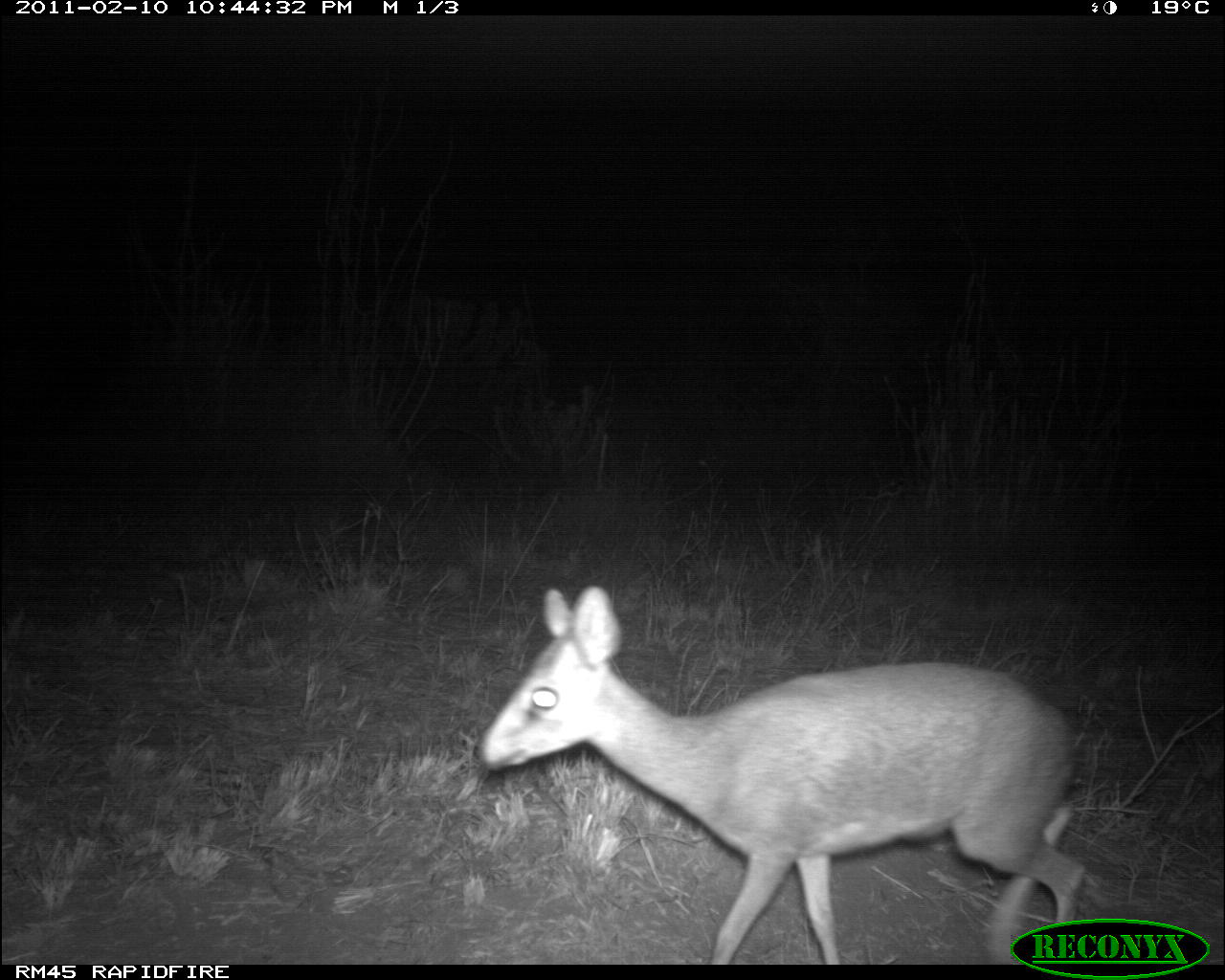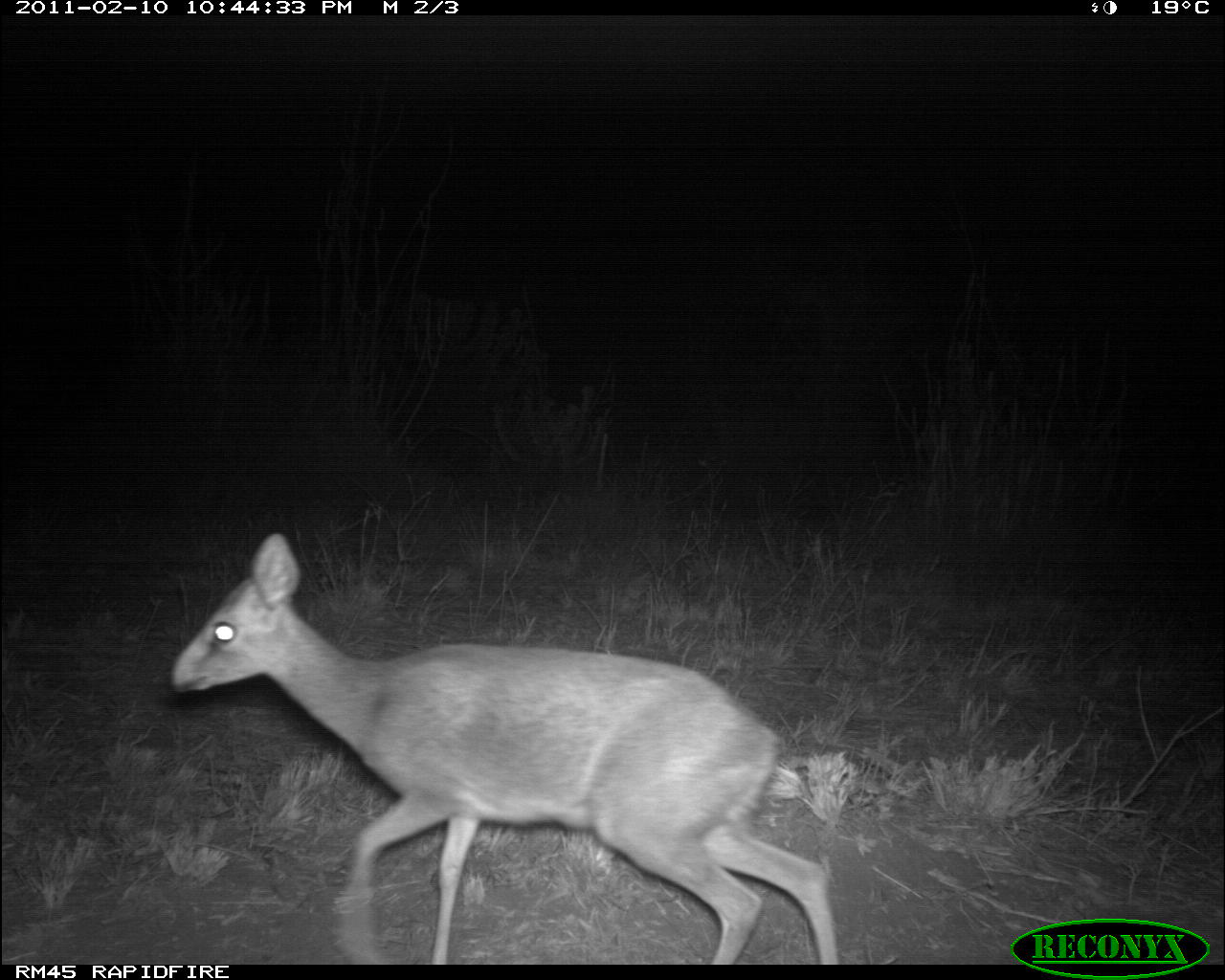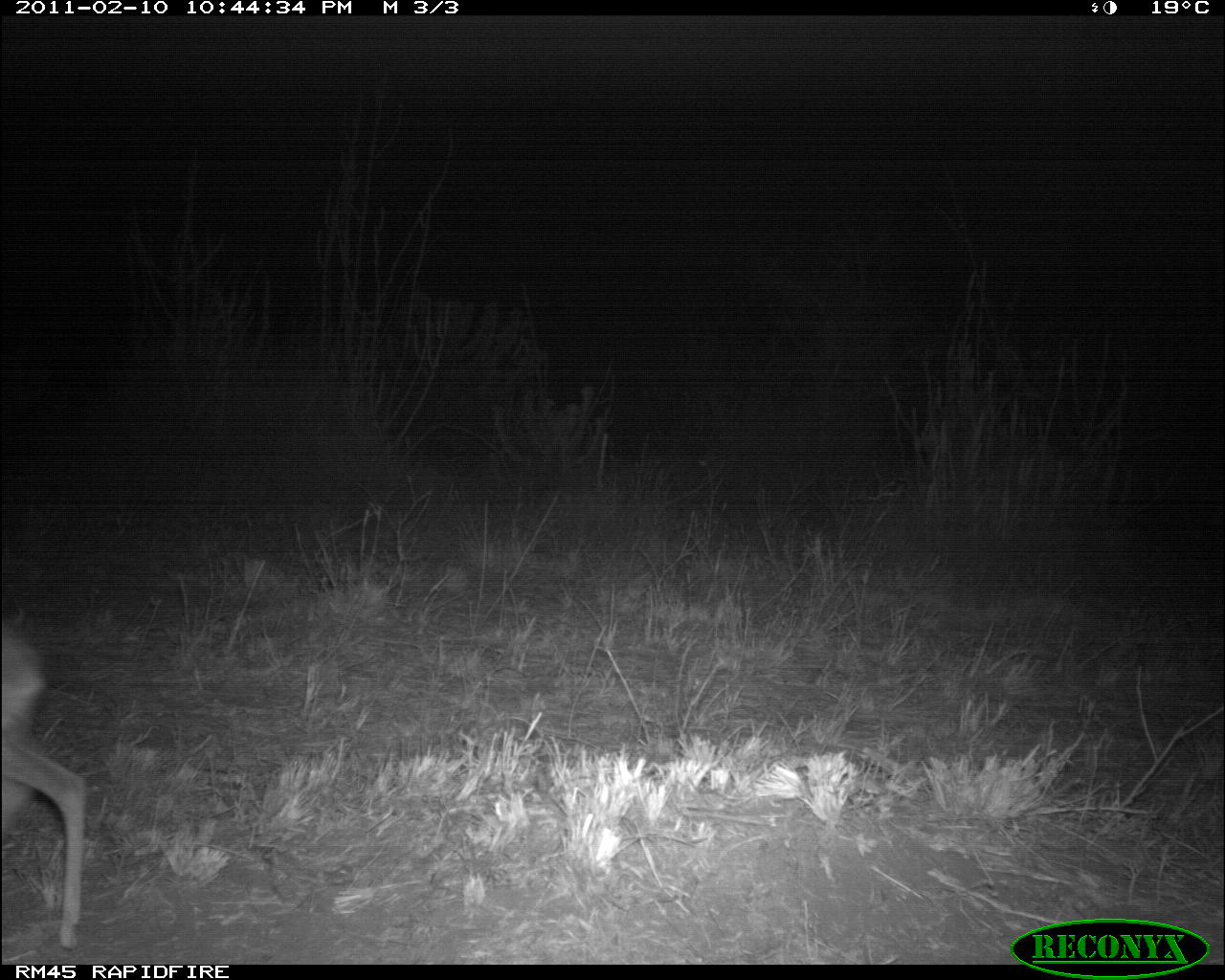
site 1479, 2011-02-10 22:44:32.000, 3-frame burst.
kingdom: Animalia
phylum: Chordata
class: Mammalia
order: Artiodactyla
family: Bovidae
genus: Madoqua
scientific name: Madoqua guentheri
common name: günther's dik-dik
Madoqua guentheri (günther's dik-dik), count 1.